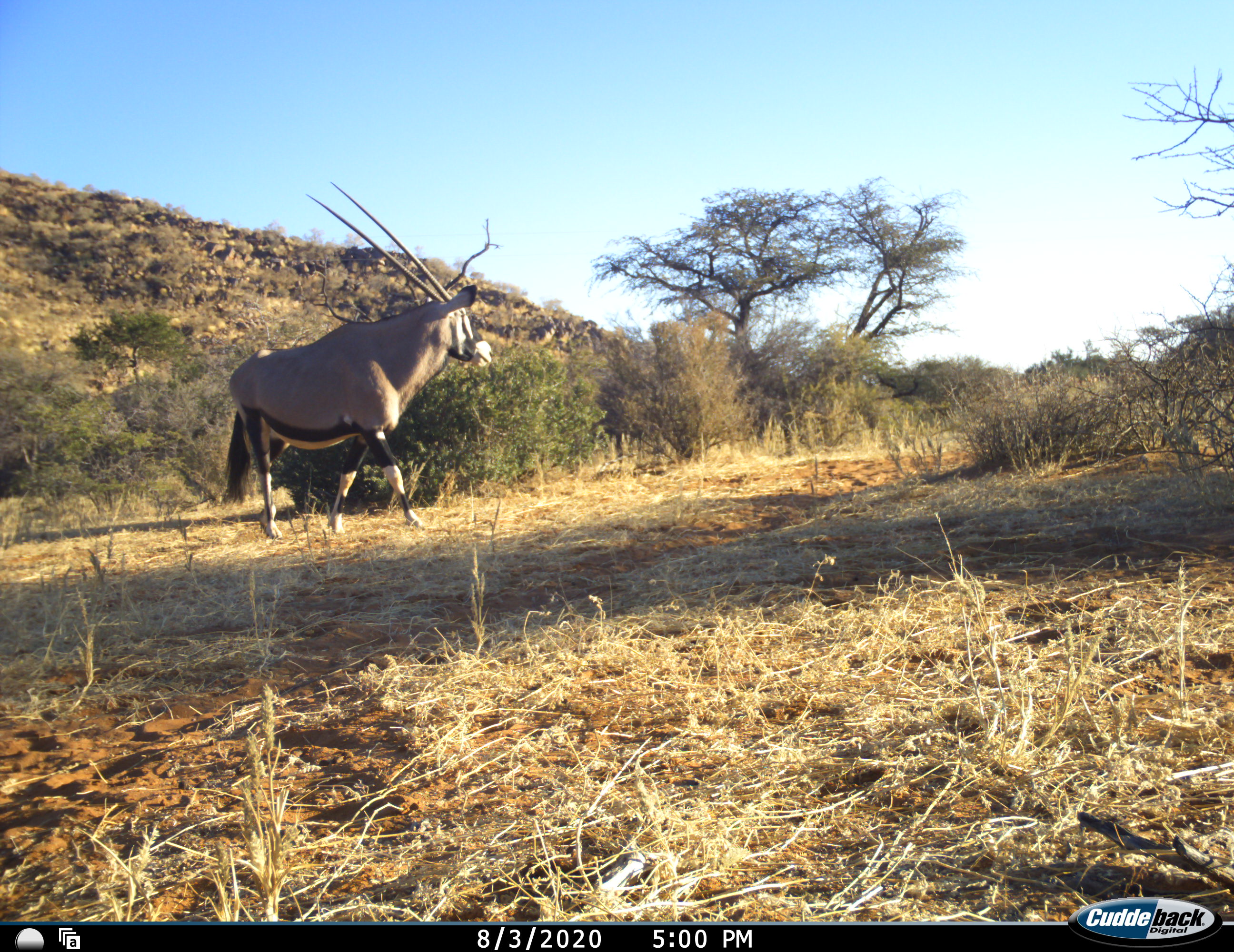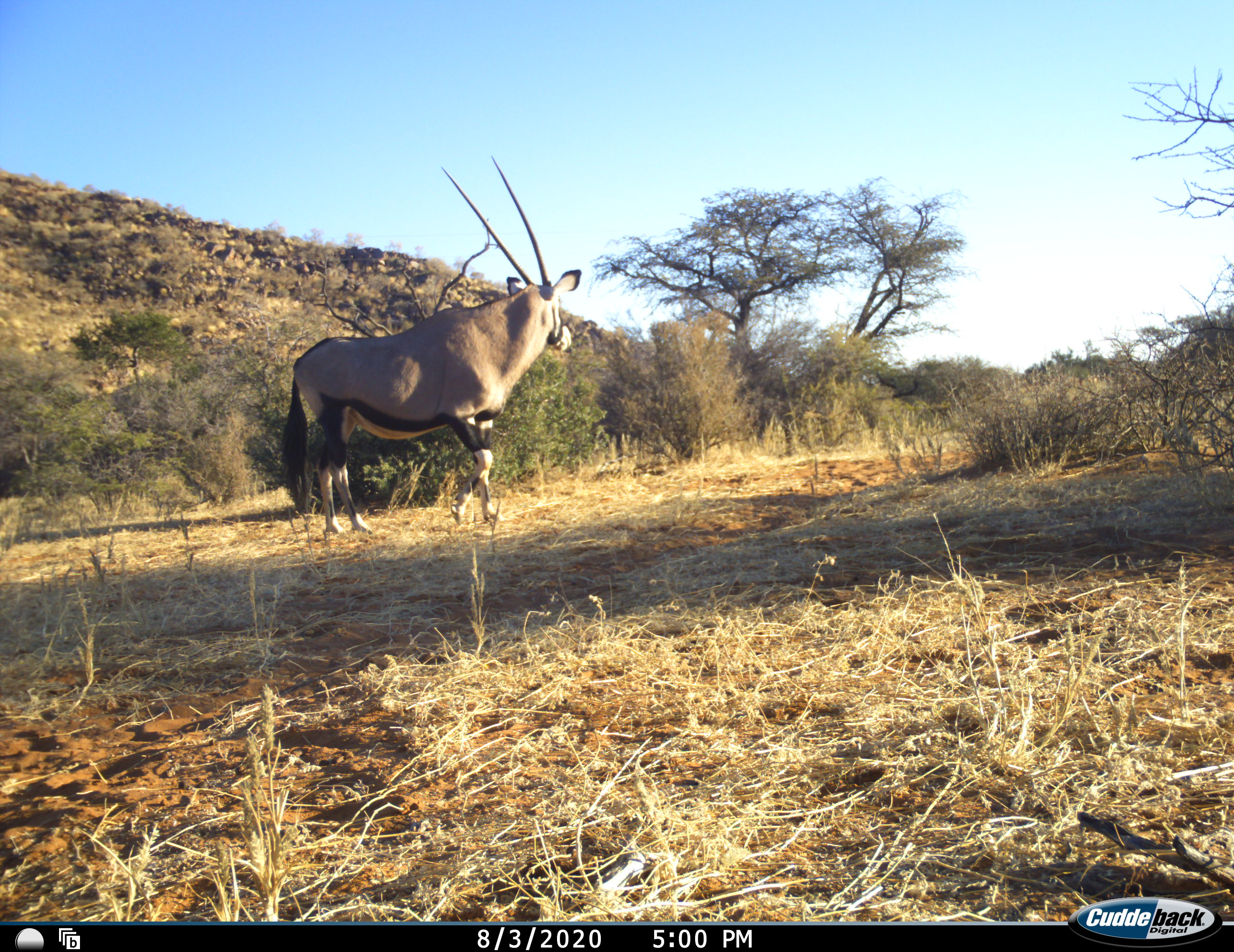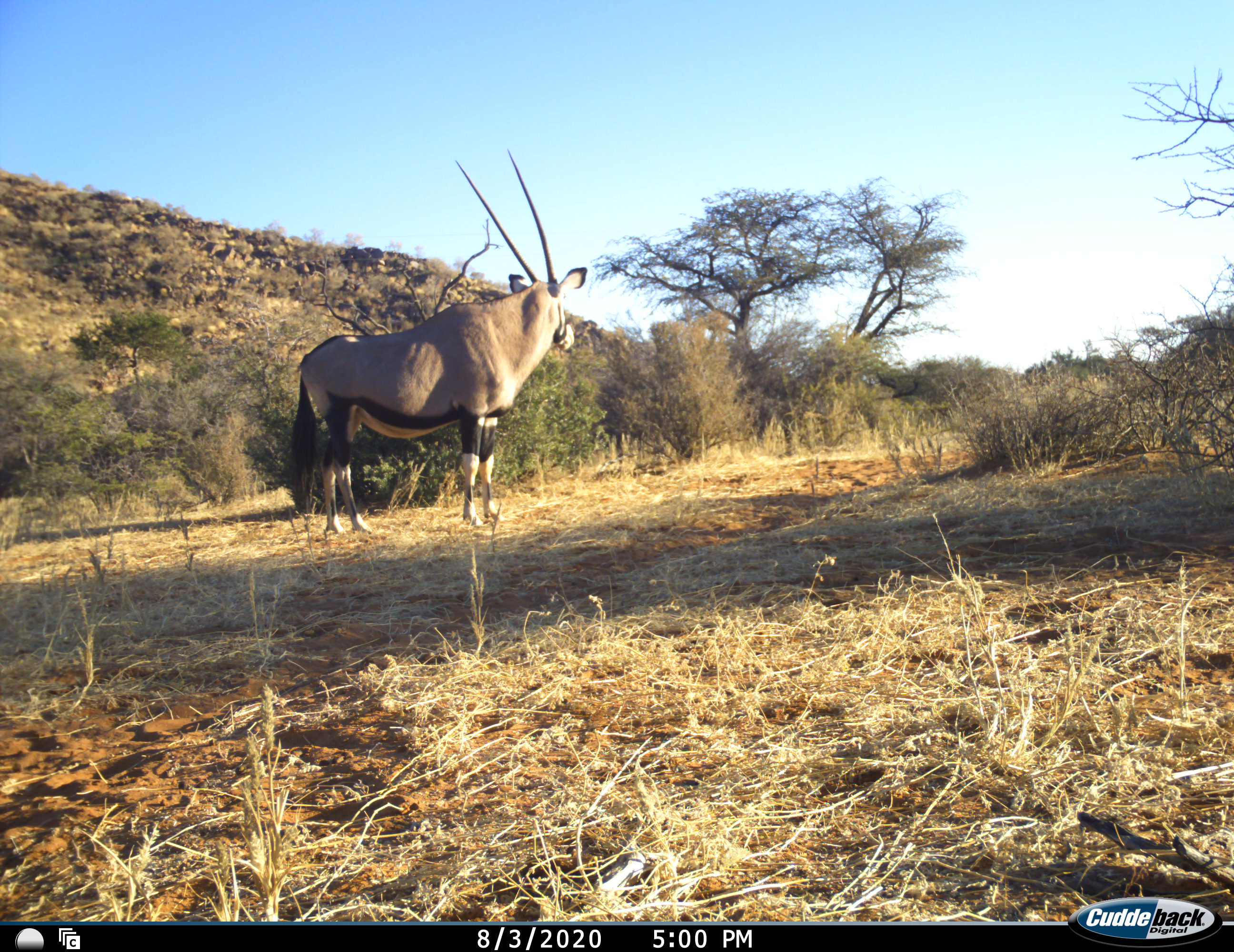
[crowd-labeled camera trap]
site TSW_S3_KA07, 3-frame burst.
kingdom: Animalia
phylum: Chordata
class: Mammalia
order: Artiodactyla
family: Bovidae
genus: Oryx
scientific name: Oryx gazella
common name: gemsbok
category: oryx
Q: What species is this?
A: Oryx (gemsbok) (Oryx gazella).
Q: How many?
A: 1.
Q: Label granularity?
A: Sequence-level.